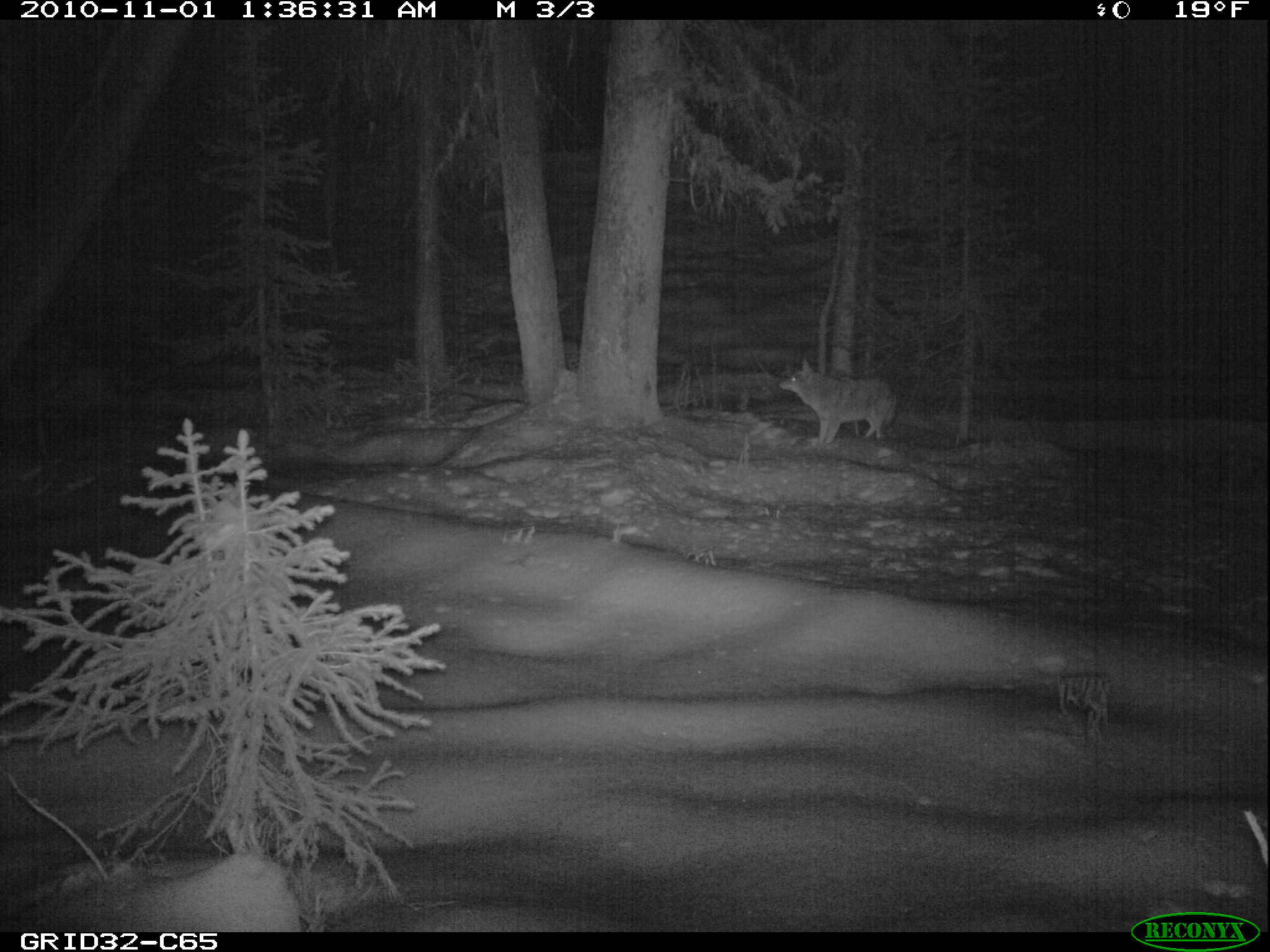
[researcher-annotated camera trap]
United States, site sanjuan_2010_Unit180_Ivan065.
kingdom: Animalia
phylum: Chordata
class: Mammalia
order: Carnivora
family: Canidae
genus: Canis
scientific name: Canis latrans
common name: coyote